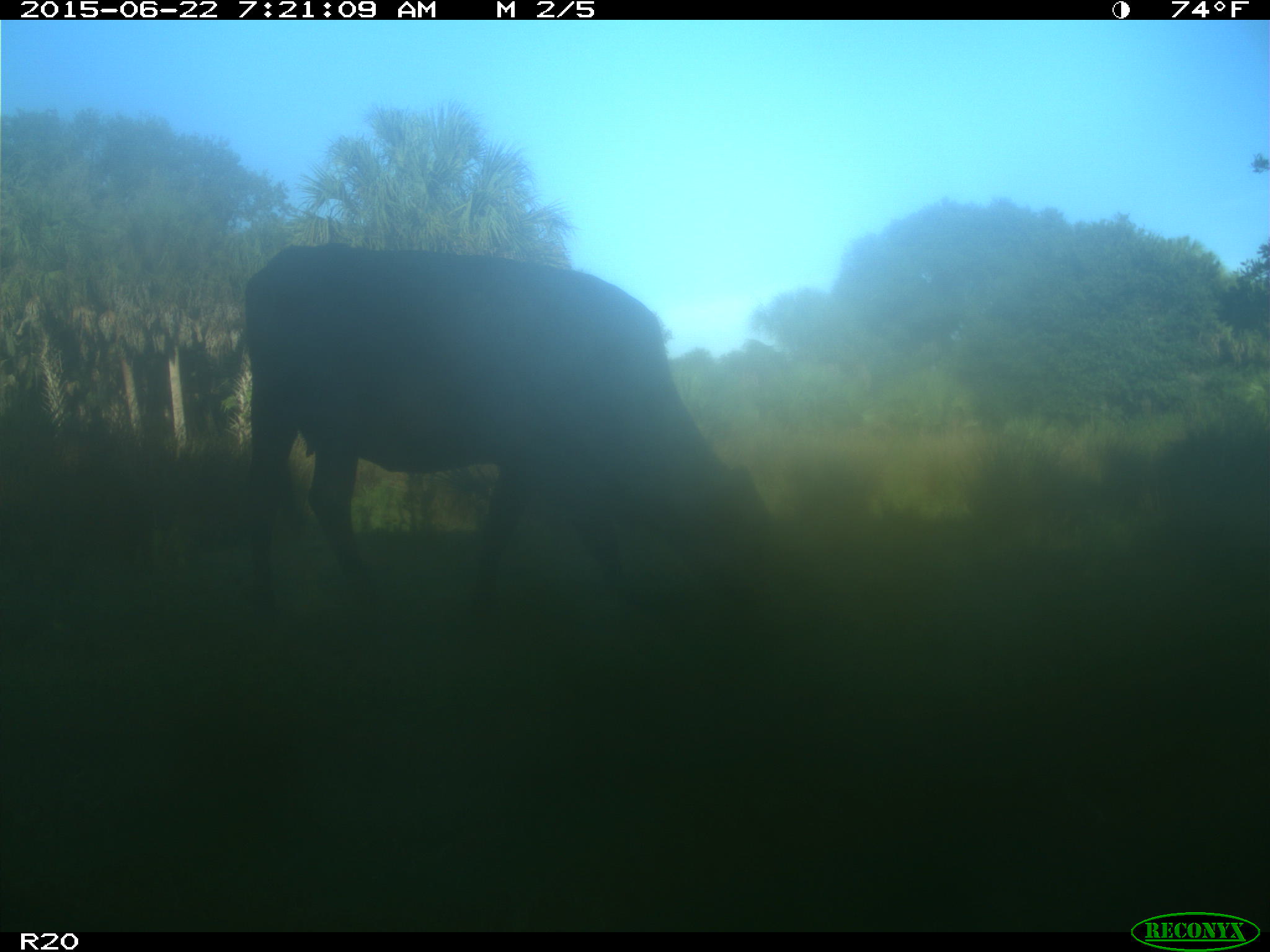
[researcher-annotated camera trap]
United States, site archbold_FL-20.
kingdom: Animalia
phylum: Chordata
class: Mammalia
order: Artiodactyla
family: Bovidae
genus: Bos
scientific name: Bos taurus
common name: domestic cow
Bos taurus (domestic cow).